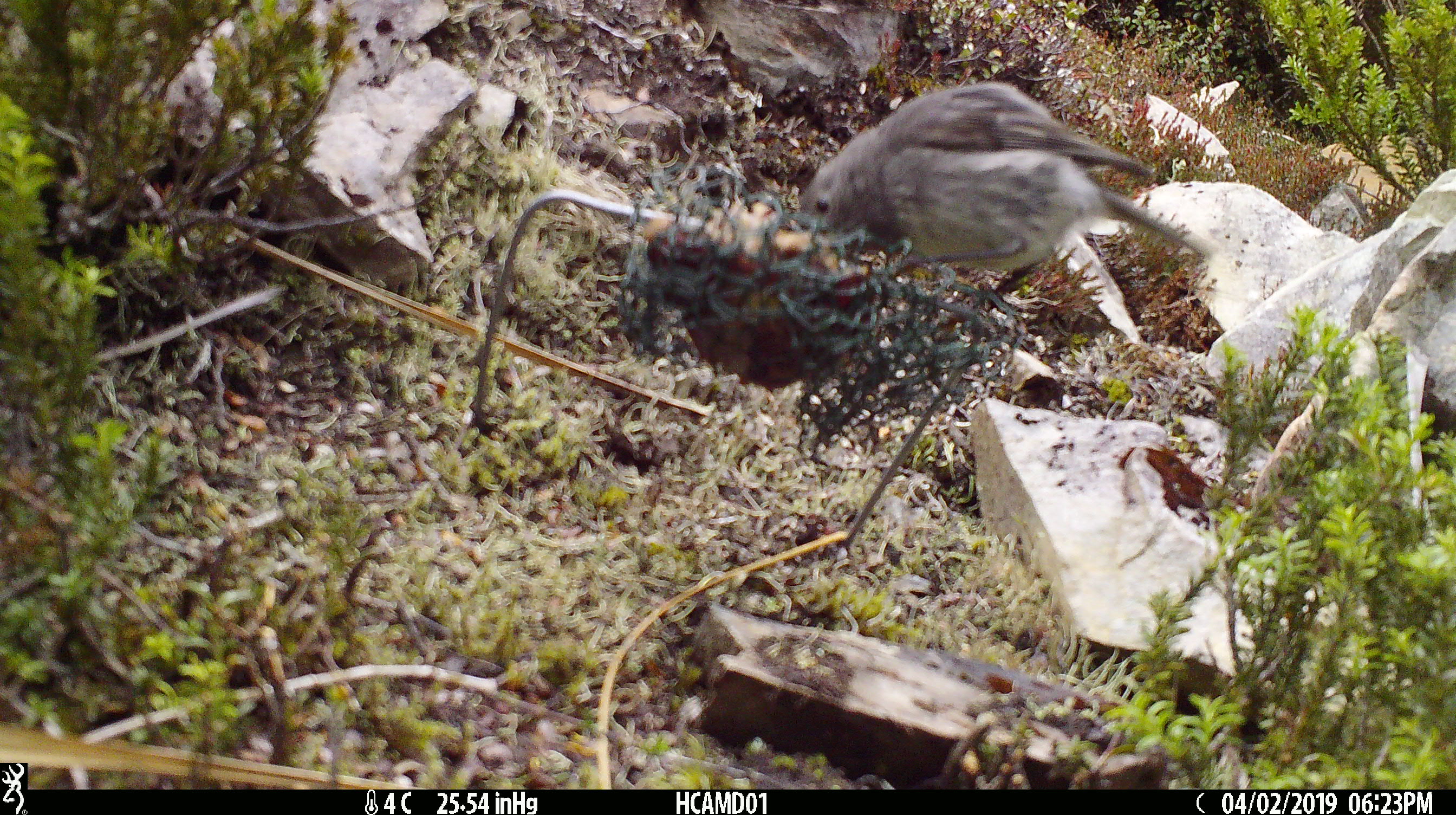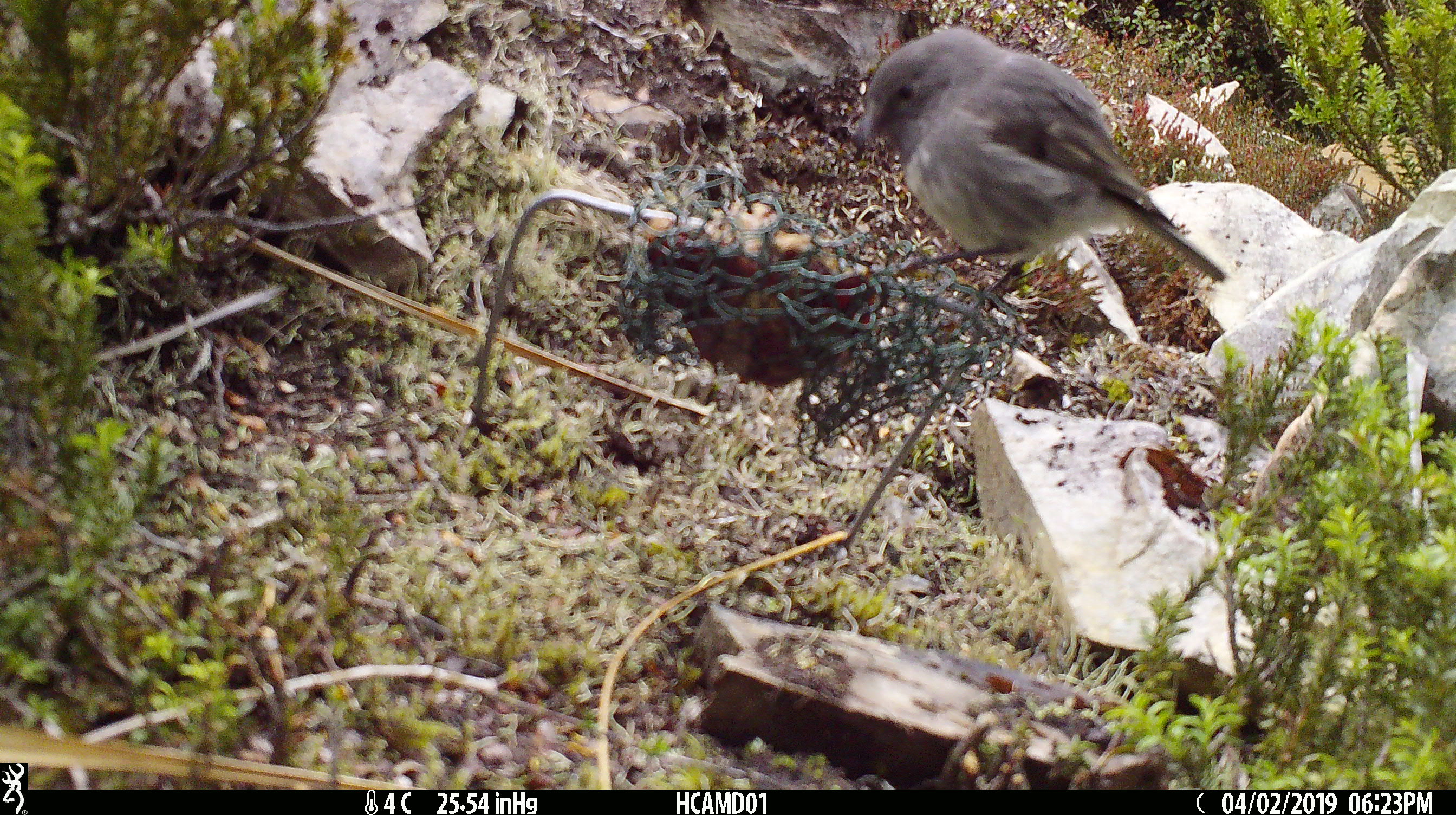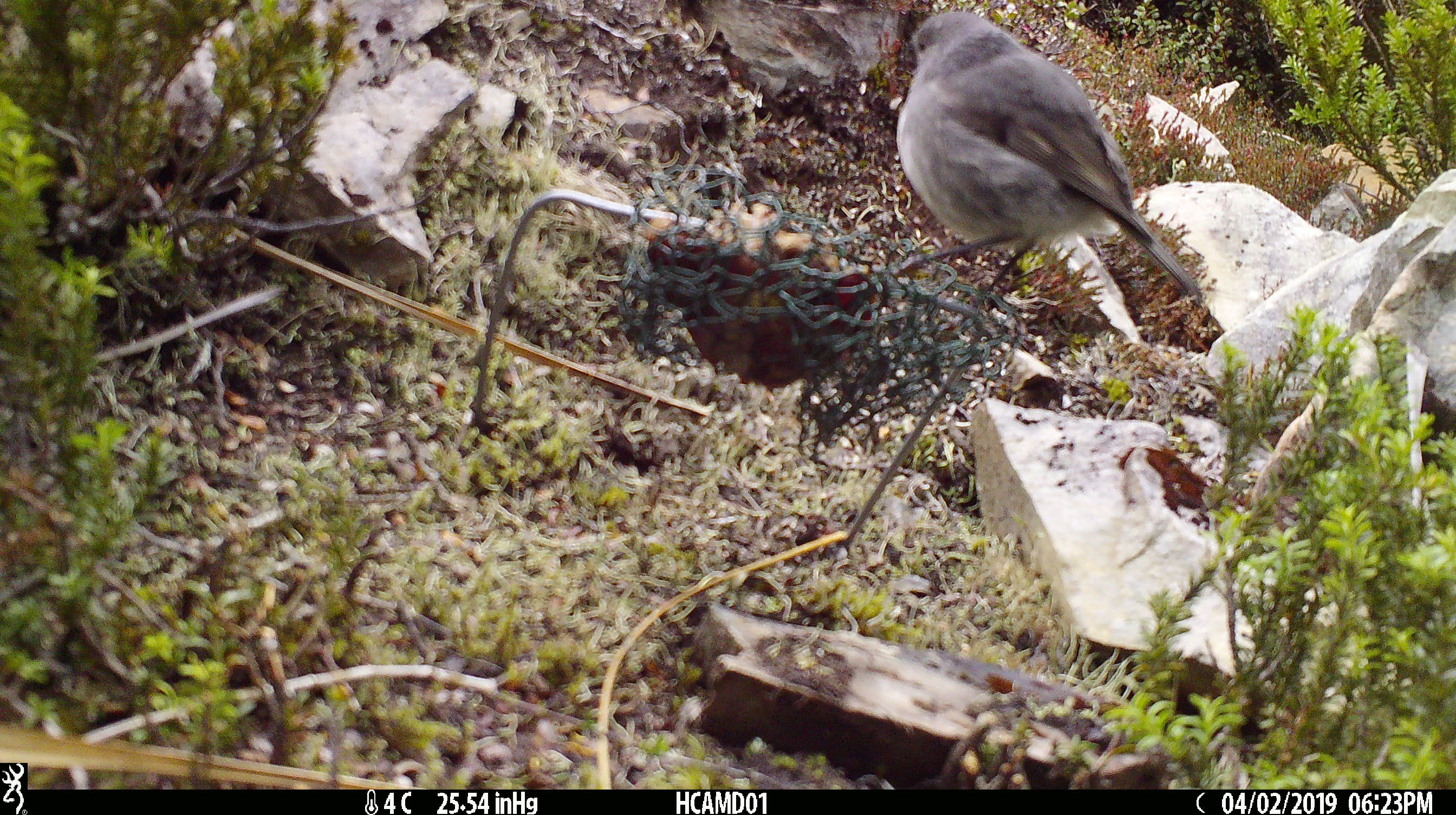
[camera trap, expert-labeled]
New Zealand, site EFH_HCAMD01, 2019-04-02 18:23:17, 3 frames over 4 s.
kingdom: Animalia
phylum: Chordata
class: Aves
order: Passeriformes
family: Petroicidae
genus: Petroica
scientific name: Petroica macrocephala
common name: tomtit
Tomtit (Petroica macrocephala).